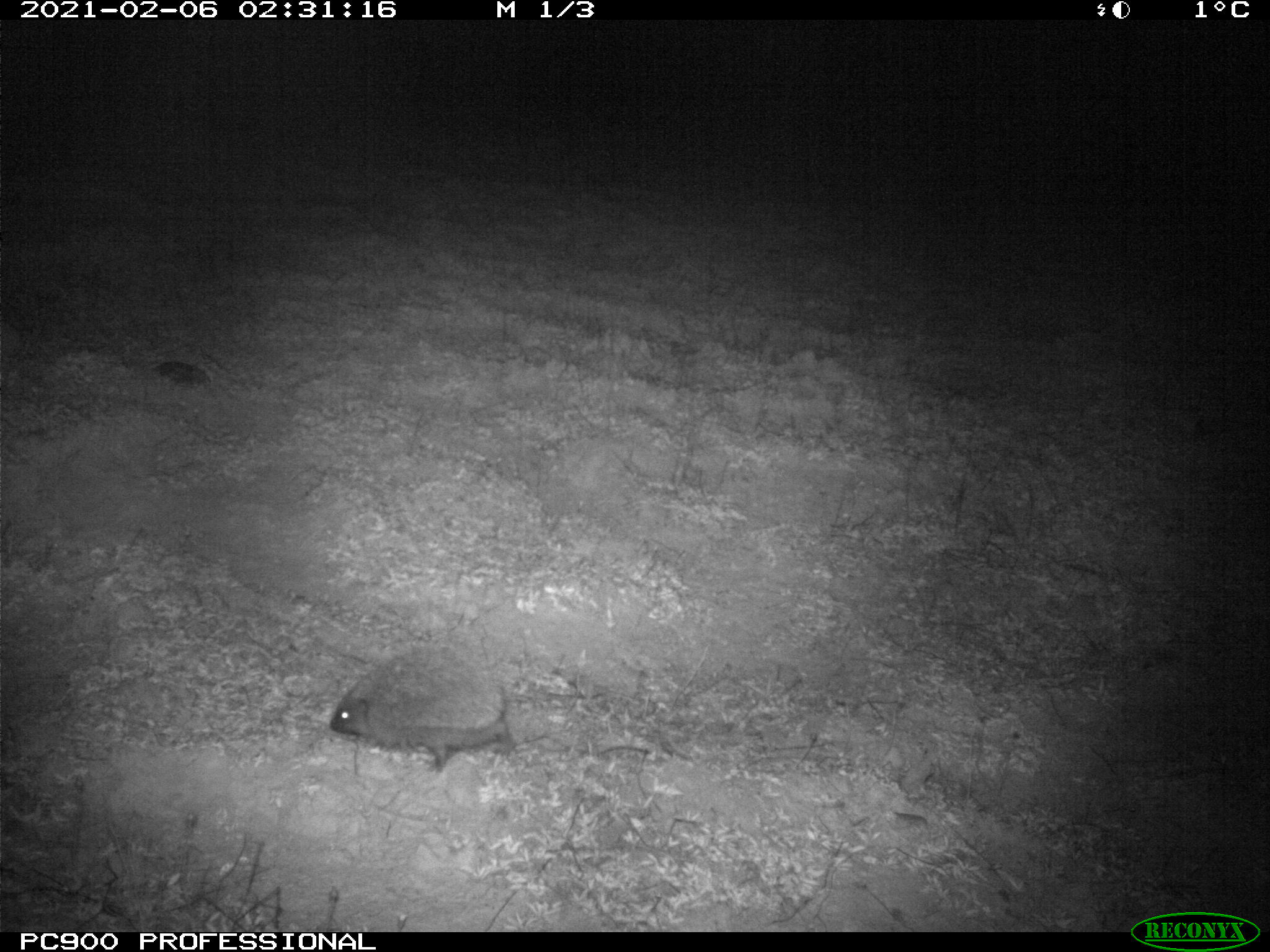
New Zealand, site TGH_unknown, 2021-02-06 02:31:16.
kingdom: Animalia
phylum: Chordata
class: Mammalia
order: Eulipotyphla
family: Erinaceidae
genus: Erinaceus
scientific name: Erinaceus europaeus europaeus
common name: european hedgehog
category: hedgehog